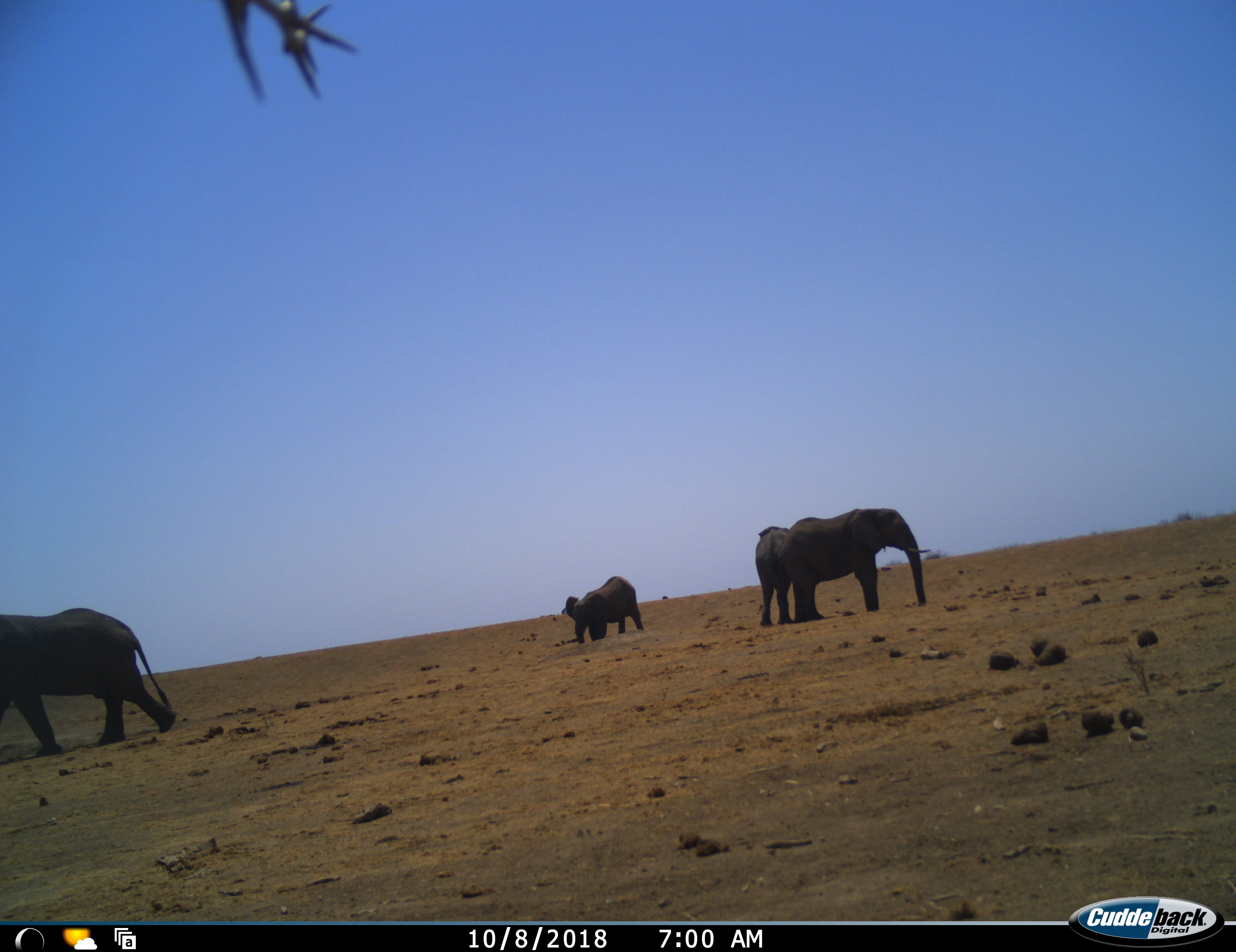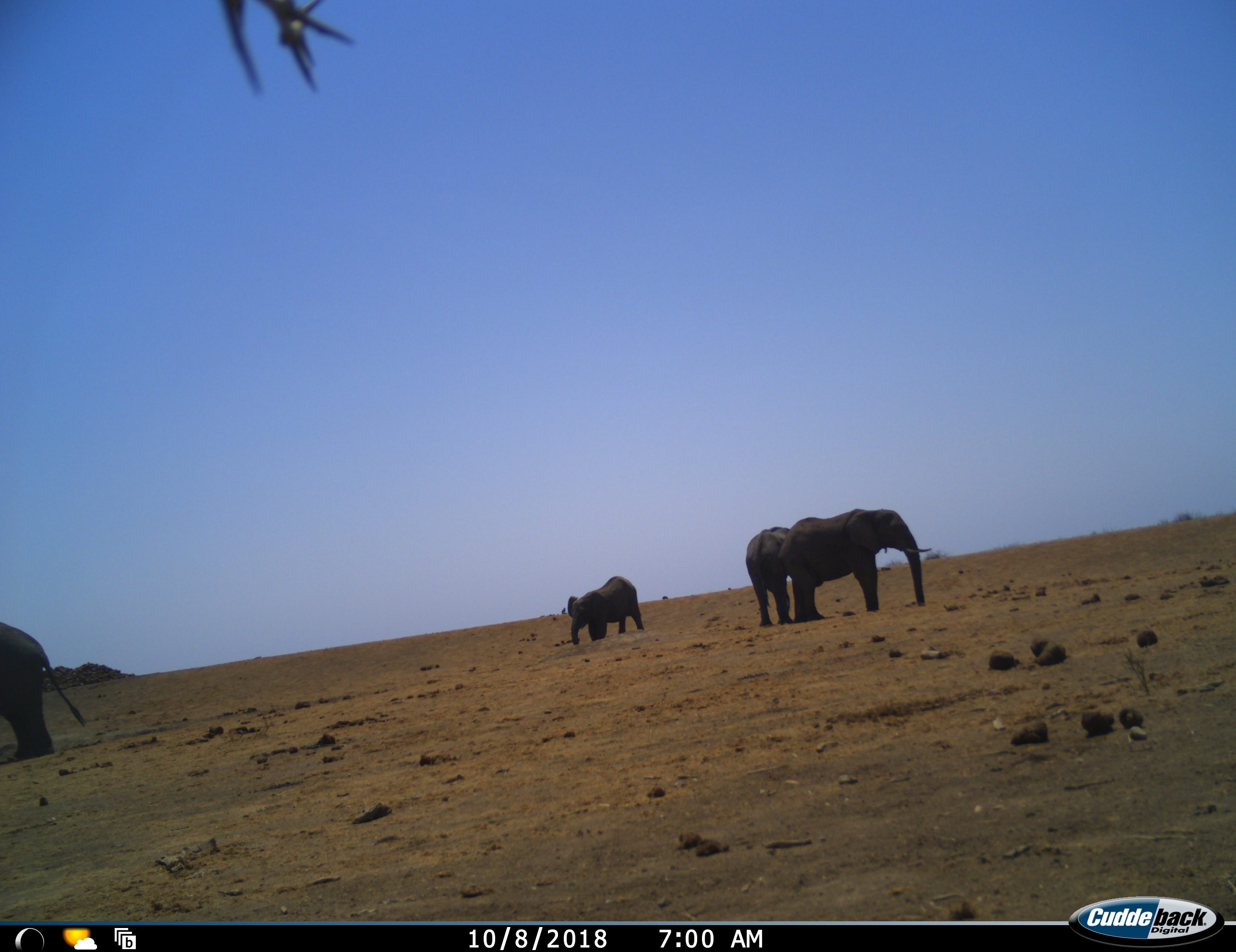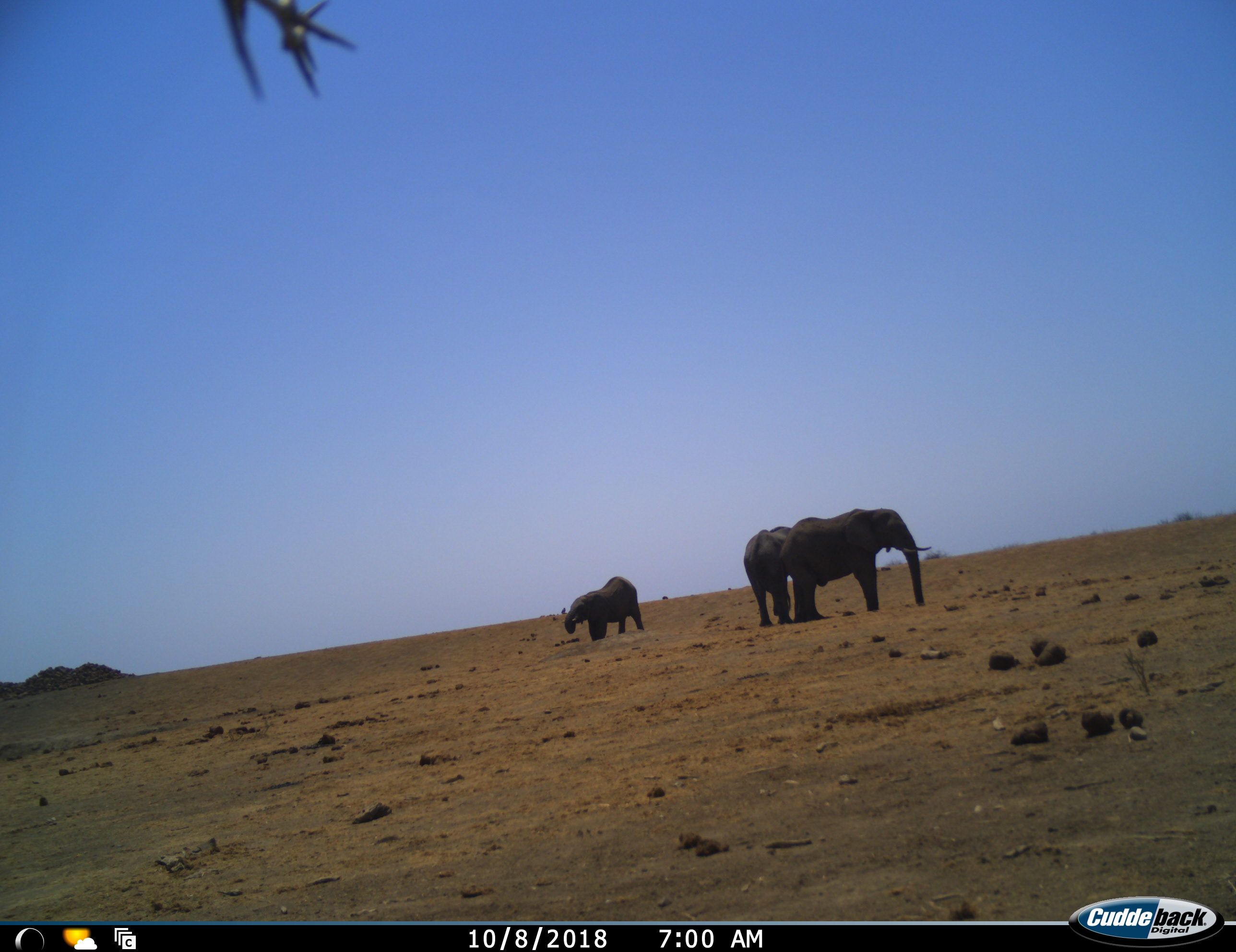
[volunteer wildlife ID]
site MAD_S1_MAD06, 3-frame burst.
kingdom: Animalia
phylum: Chordata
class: Mammalia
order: Proboscidea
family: Elephantidae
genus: Loxodonta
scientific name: Loxodonta africana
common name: african bush elephant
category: elephant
Elephant (african bush elephant) (Loxodonta africana), count 4. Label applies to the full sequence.